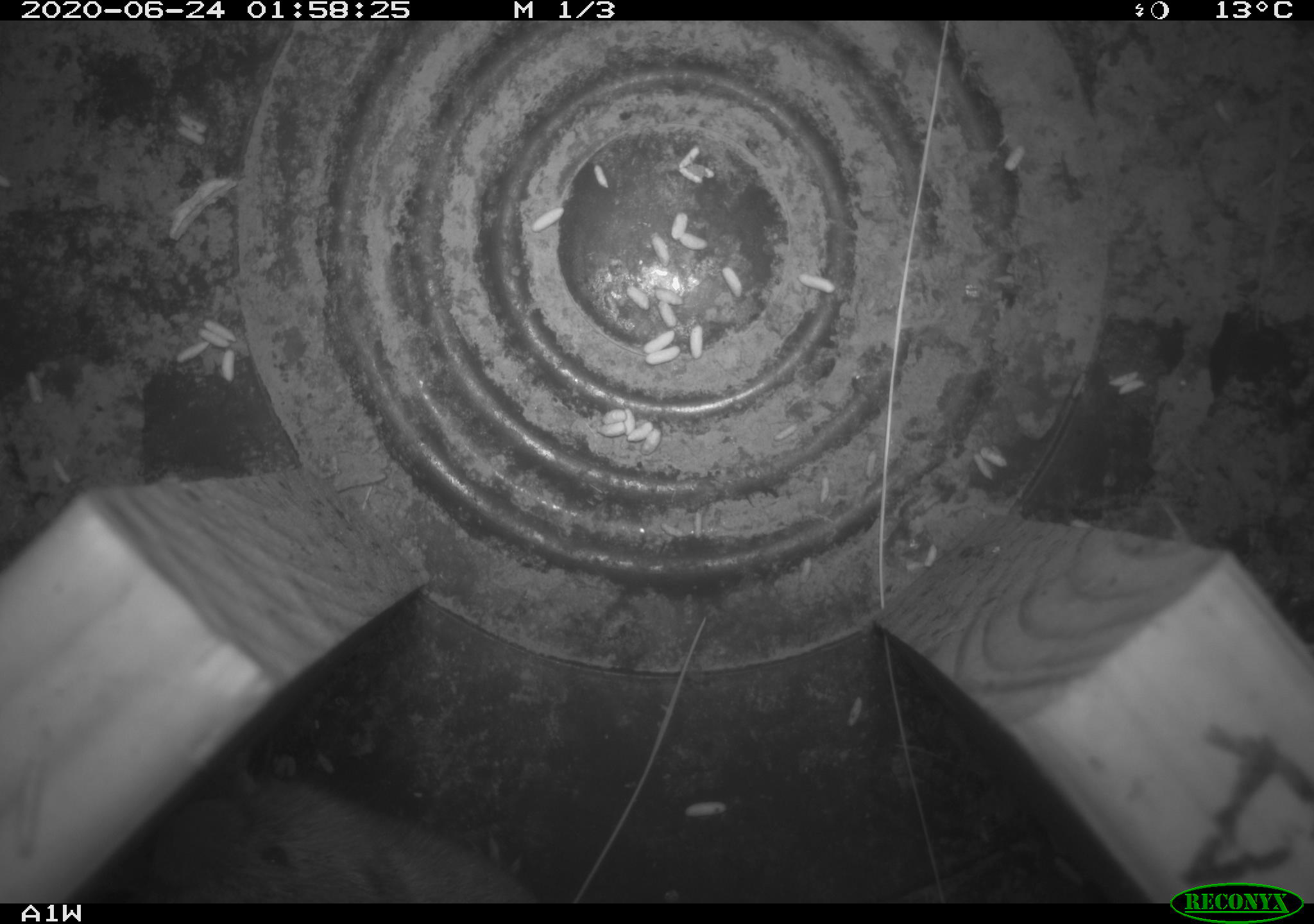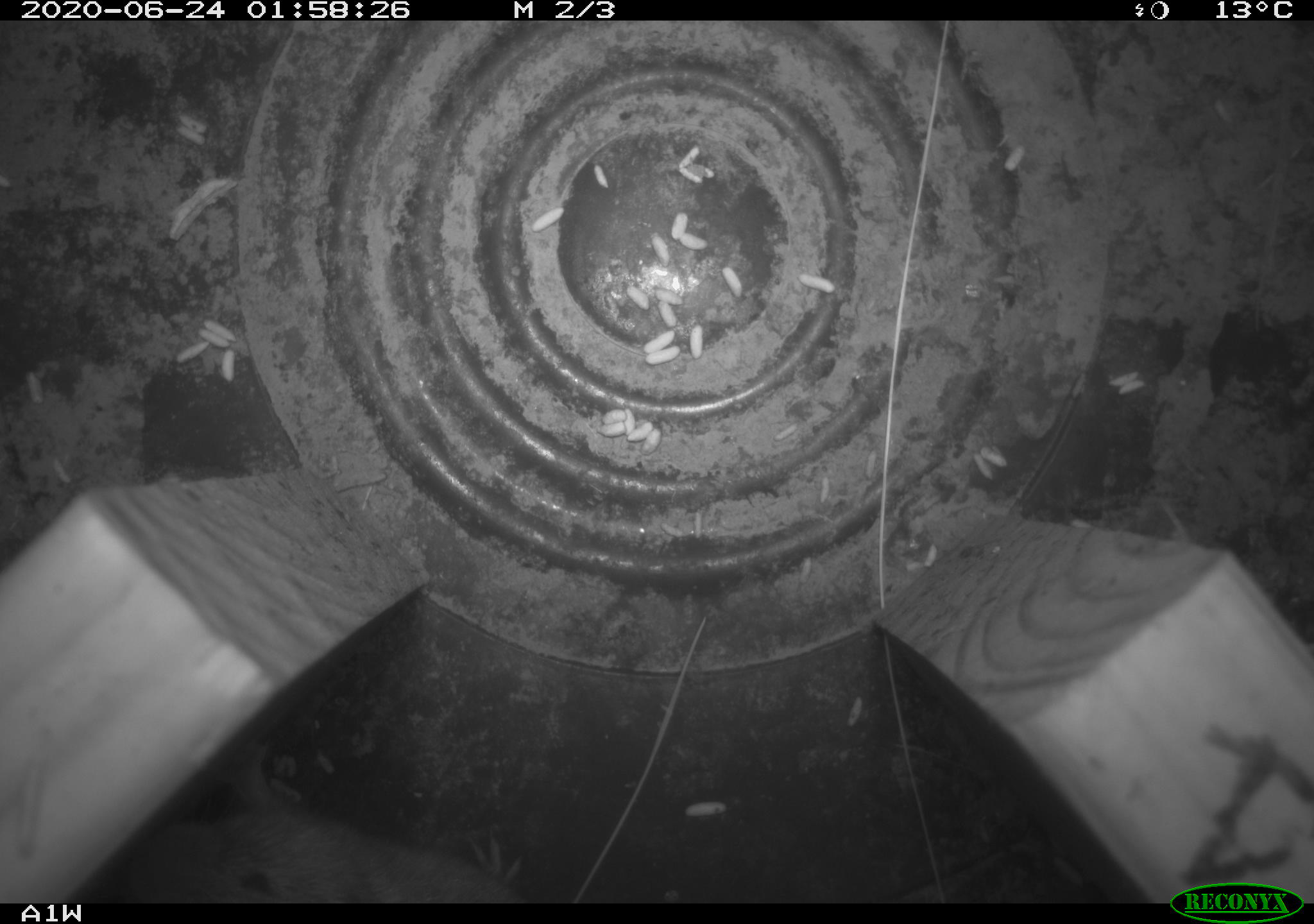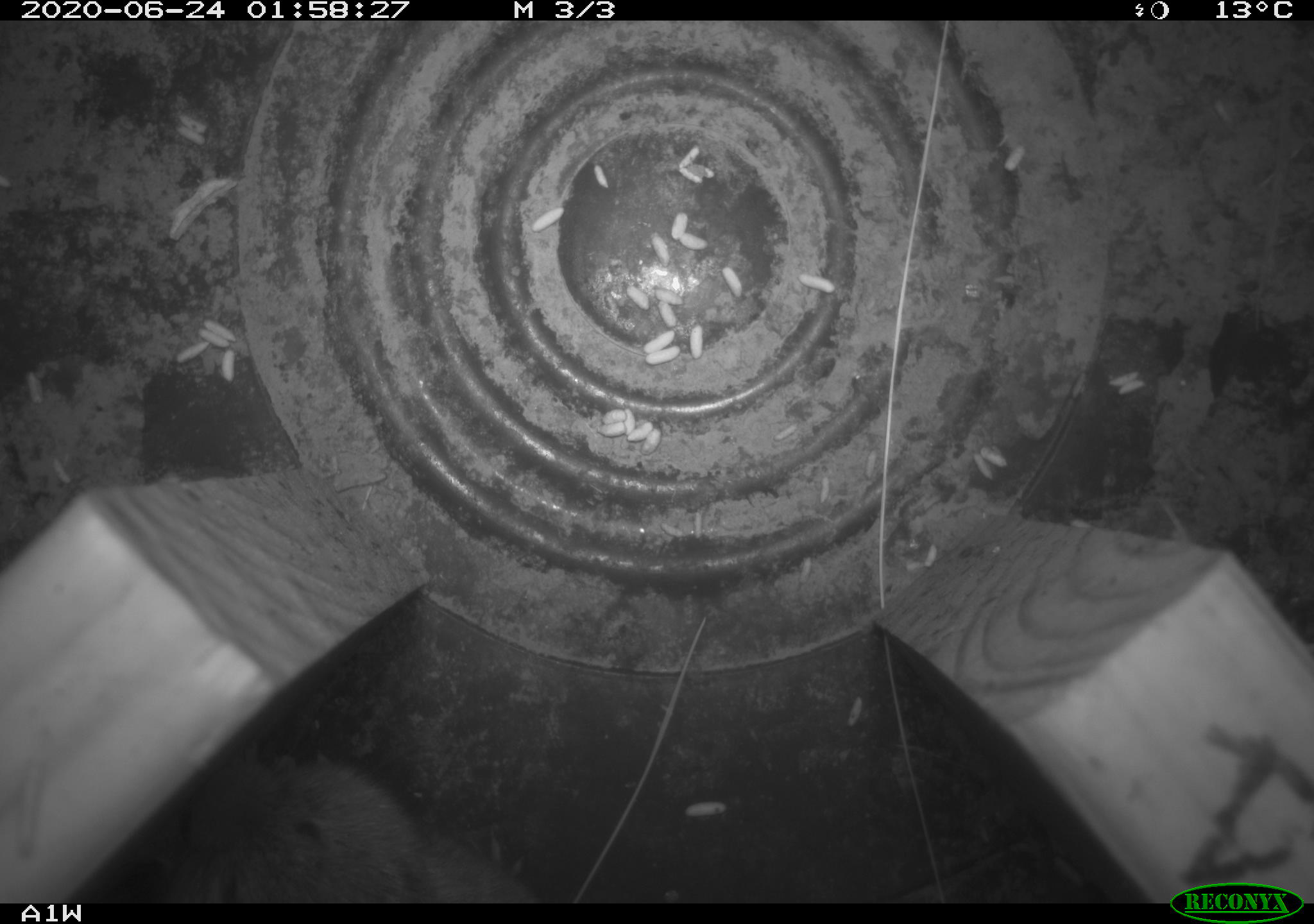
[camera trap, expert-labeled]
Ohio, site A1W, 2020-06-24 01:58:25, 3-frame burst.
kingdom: Animalia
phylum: Chordata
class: Mammalia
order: Rodentia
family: Cricetidae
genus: Microtus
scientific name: Microtus pennsylvanicus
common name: meadow vole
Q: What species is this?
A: Meadow vole (Microtus pennsylvanicus).